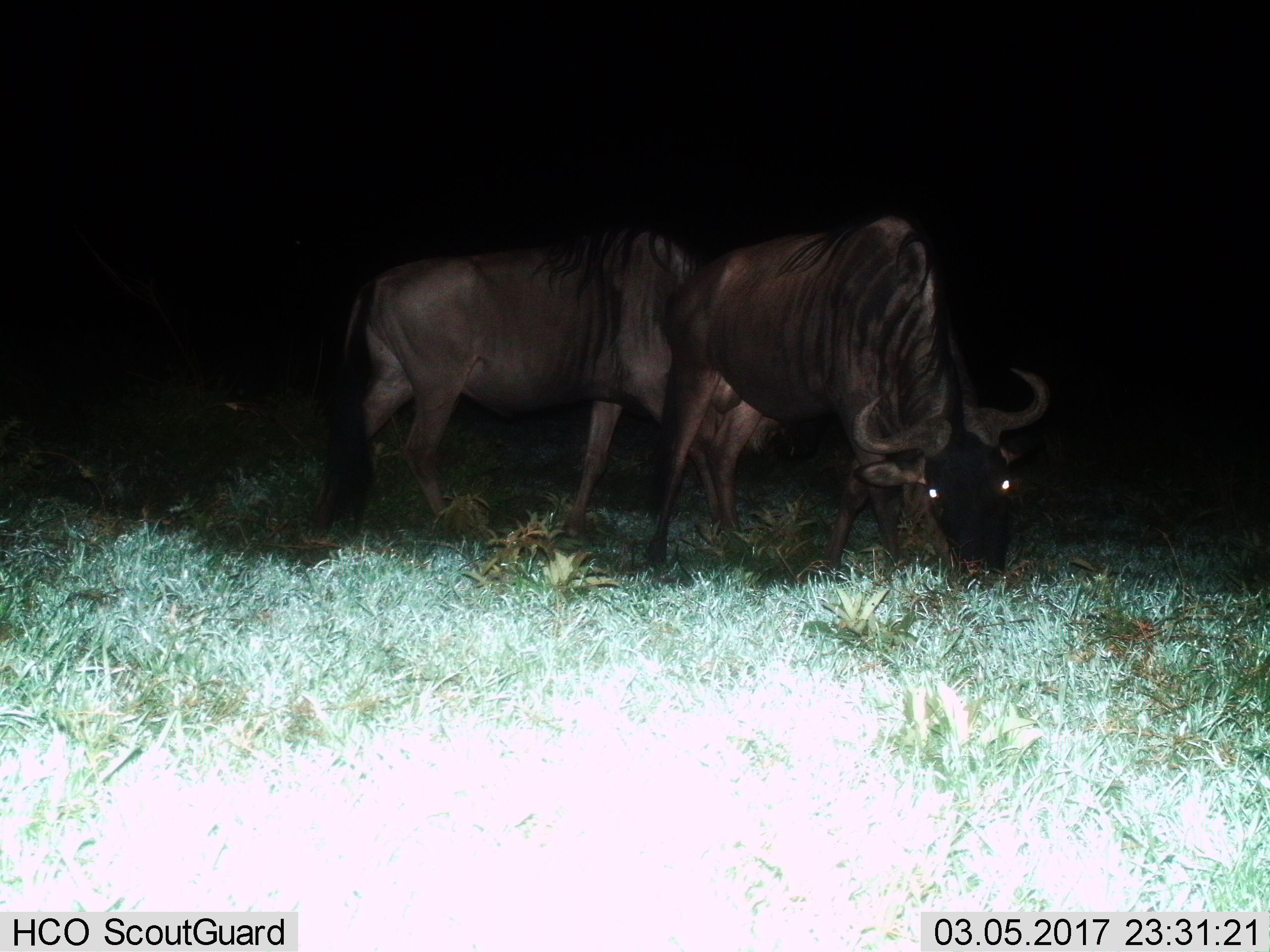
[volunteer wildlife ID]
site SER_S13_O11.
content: unidentified animal